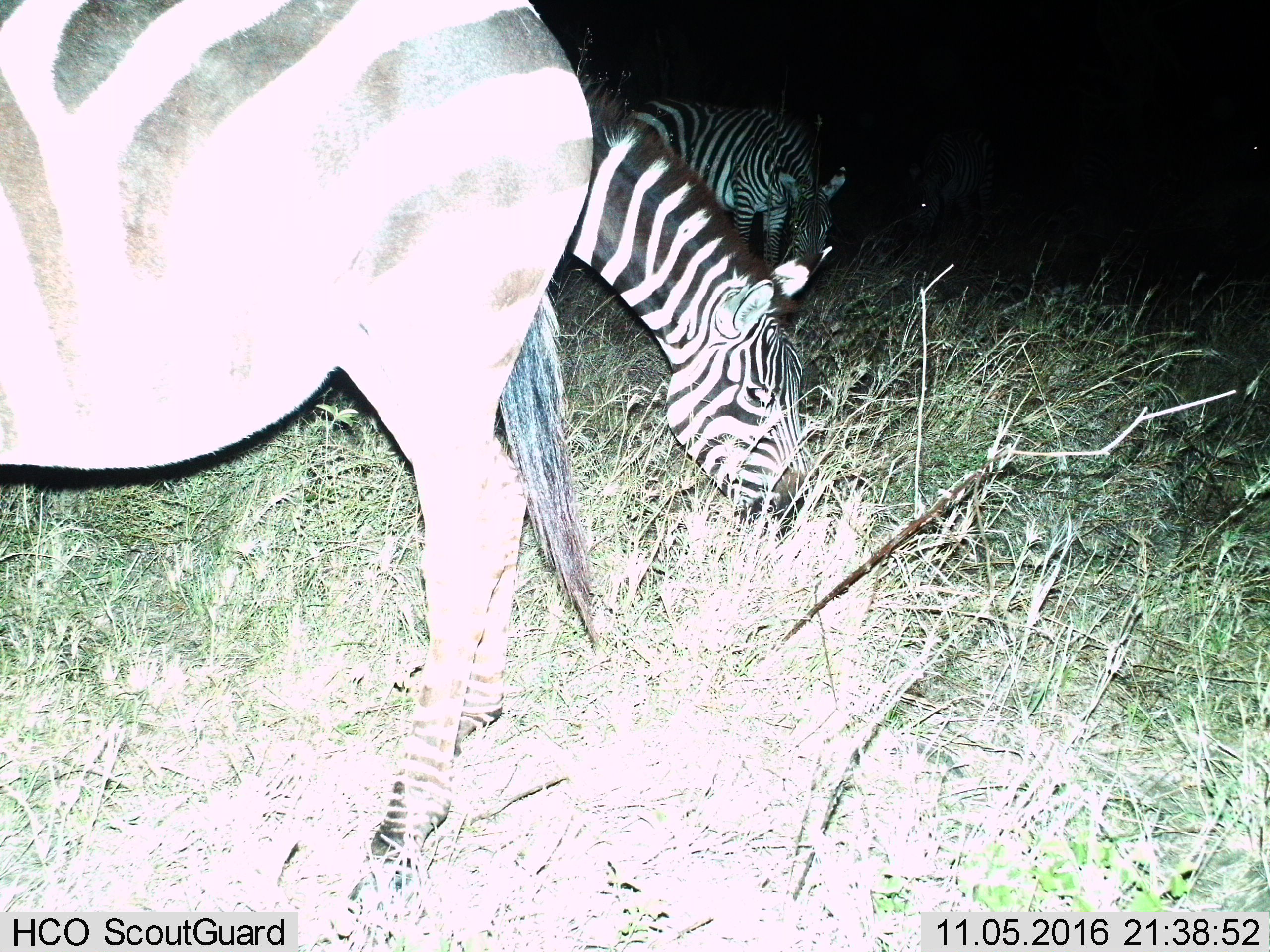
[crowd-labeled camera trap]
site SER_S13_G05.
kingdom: Animalia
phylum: Chordata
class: Mammalia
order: Perissodactyla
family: Equidae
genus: Equus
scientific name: Equus quagga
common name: plains zebra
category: zebraplains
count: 3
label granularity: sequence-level